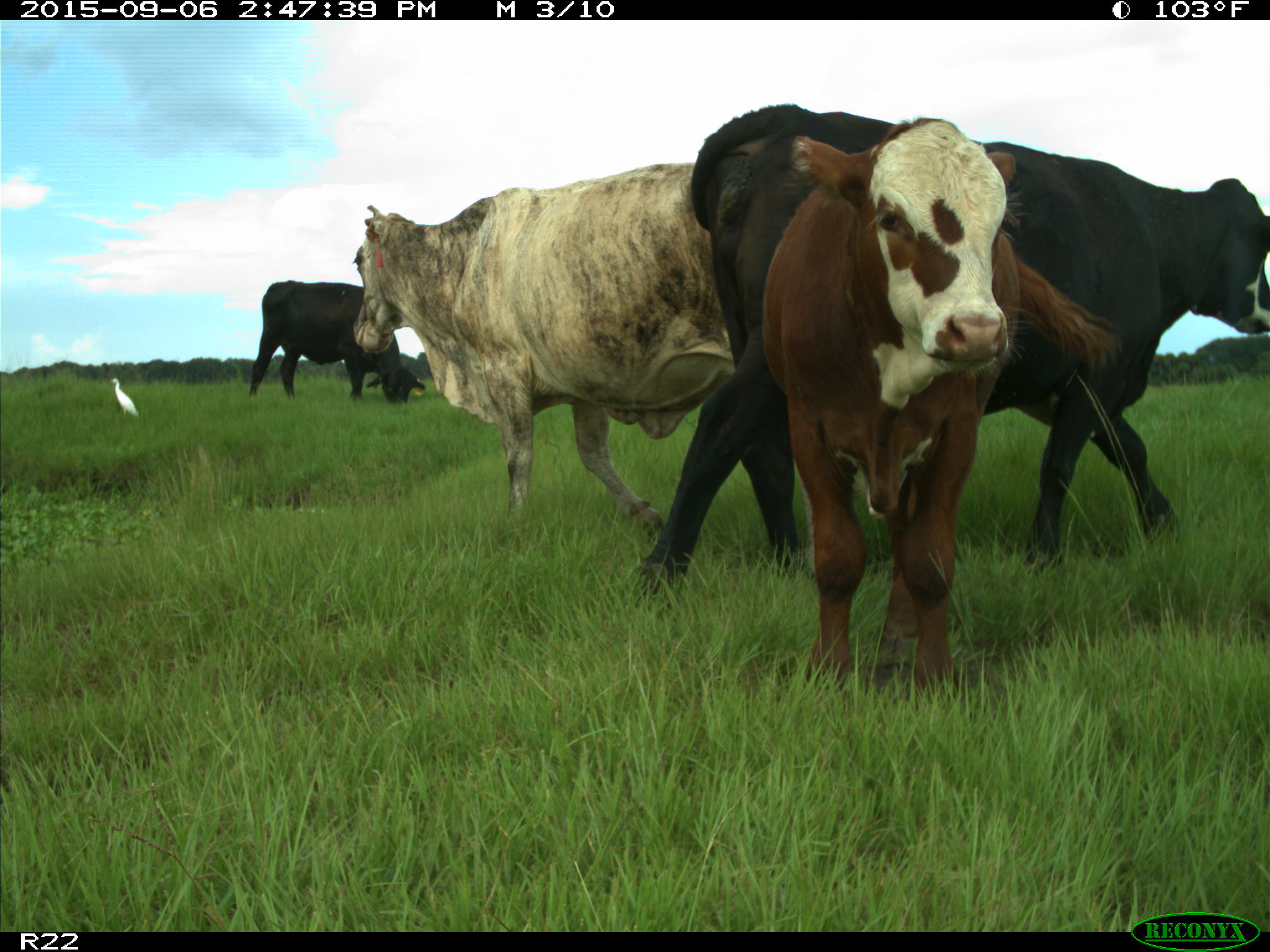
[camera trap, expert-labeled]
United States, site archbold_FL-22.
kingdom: Animalia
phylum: Chordata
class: Mammalia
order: Artiodactyla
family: Bovidae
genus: Bos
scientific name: Bos taurus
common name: domestic cow